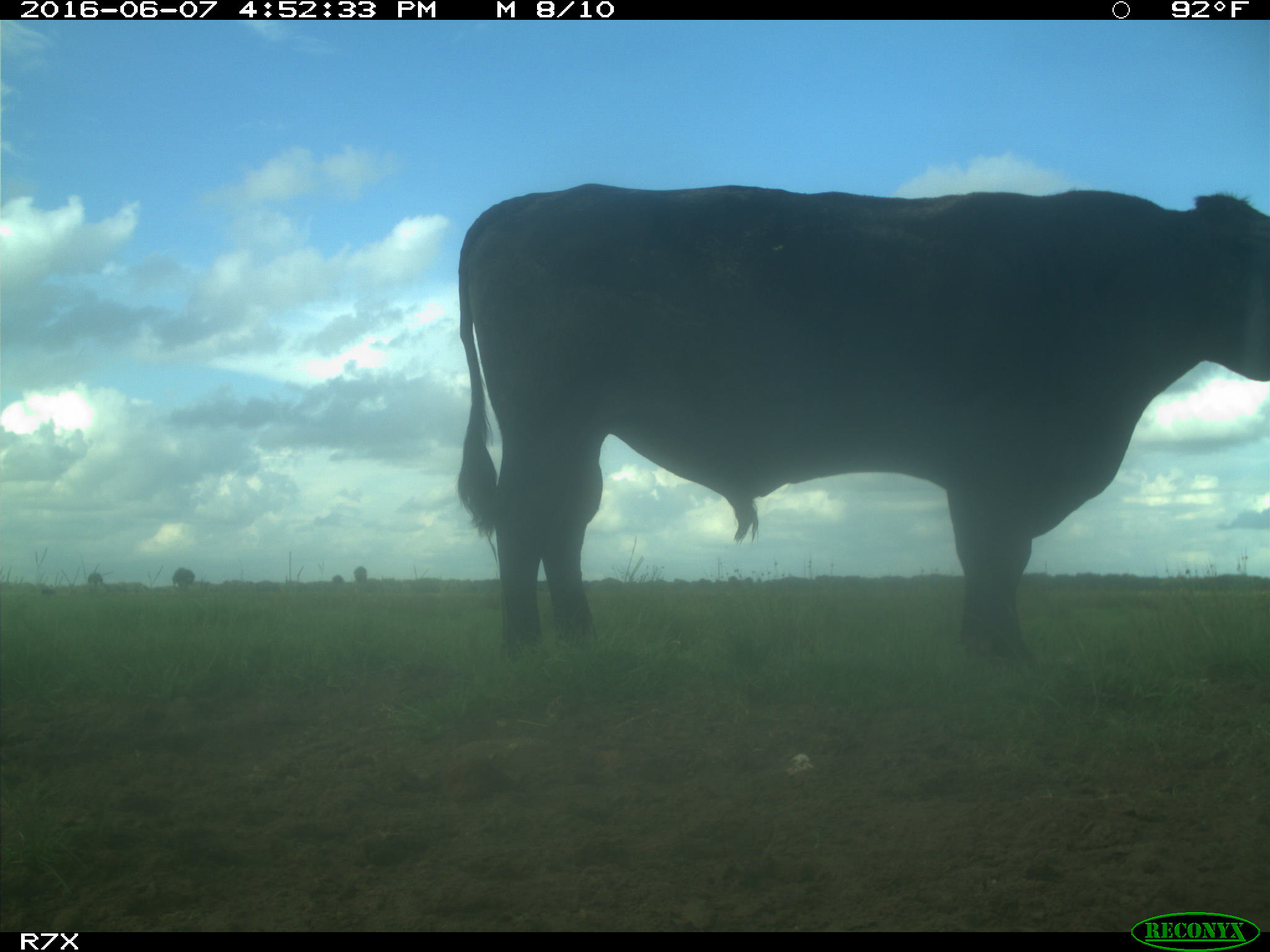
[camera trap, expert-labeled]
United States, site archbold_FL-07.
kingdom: Animalia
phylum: Chordata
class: Mammalia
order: Artiodactyla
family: Bovidae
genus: Bos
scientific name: Bos taurus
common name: domestic cow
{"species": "Bos taurus (domestic cow)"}